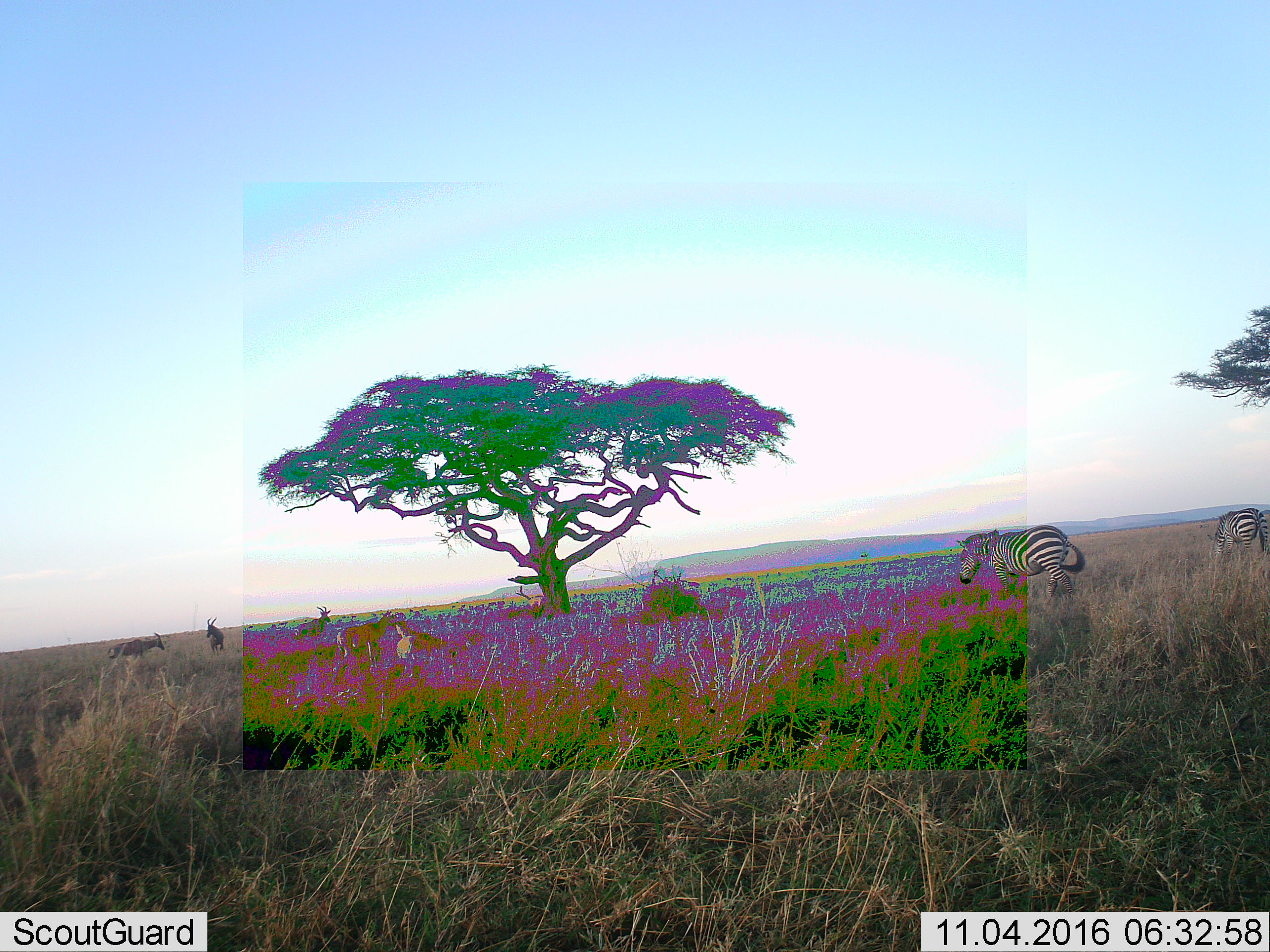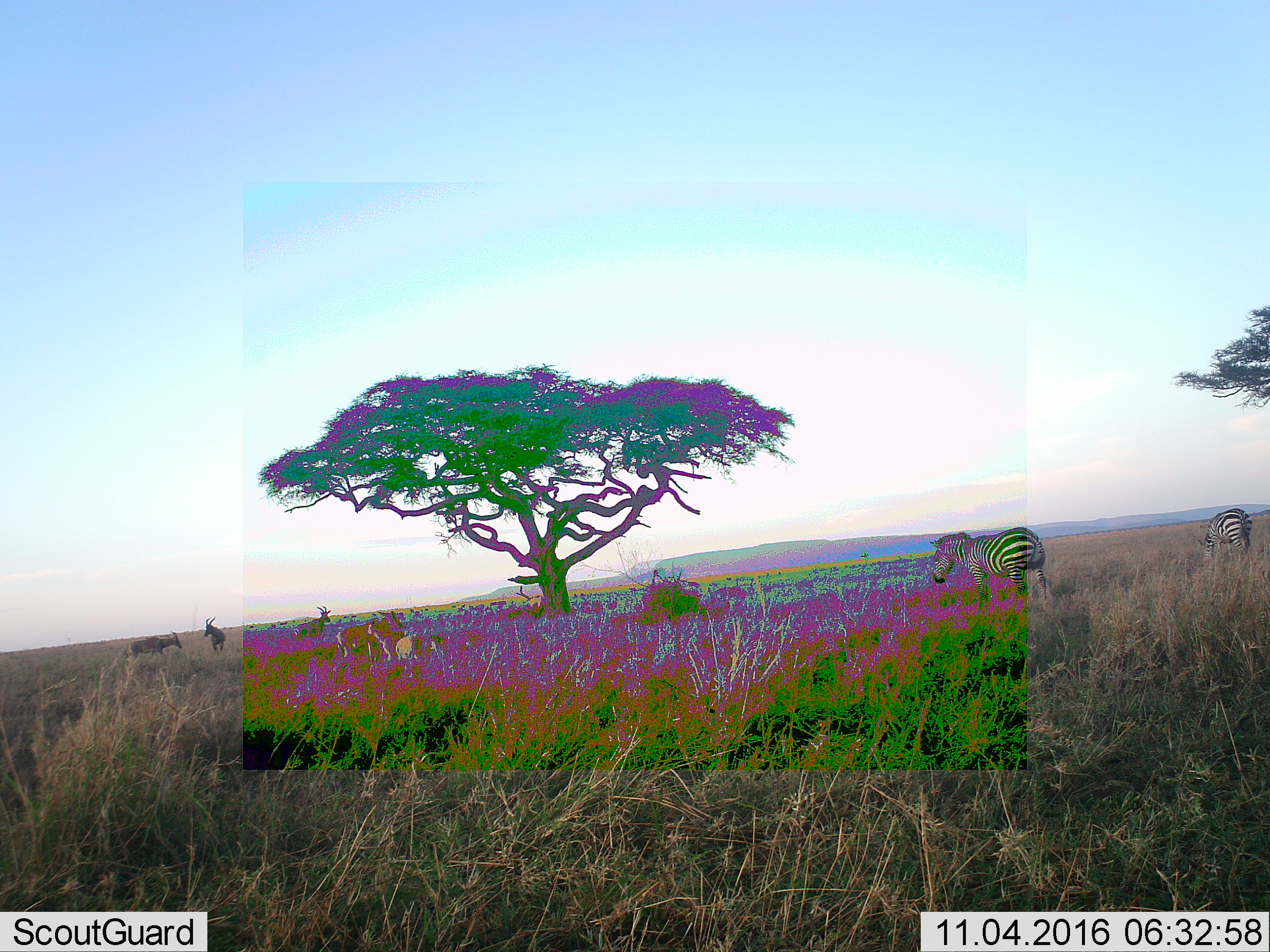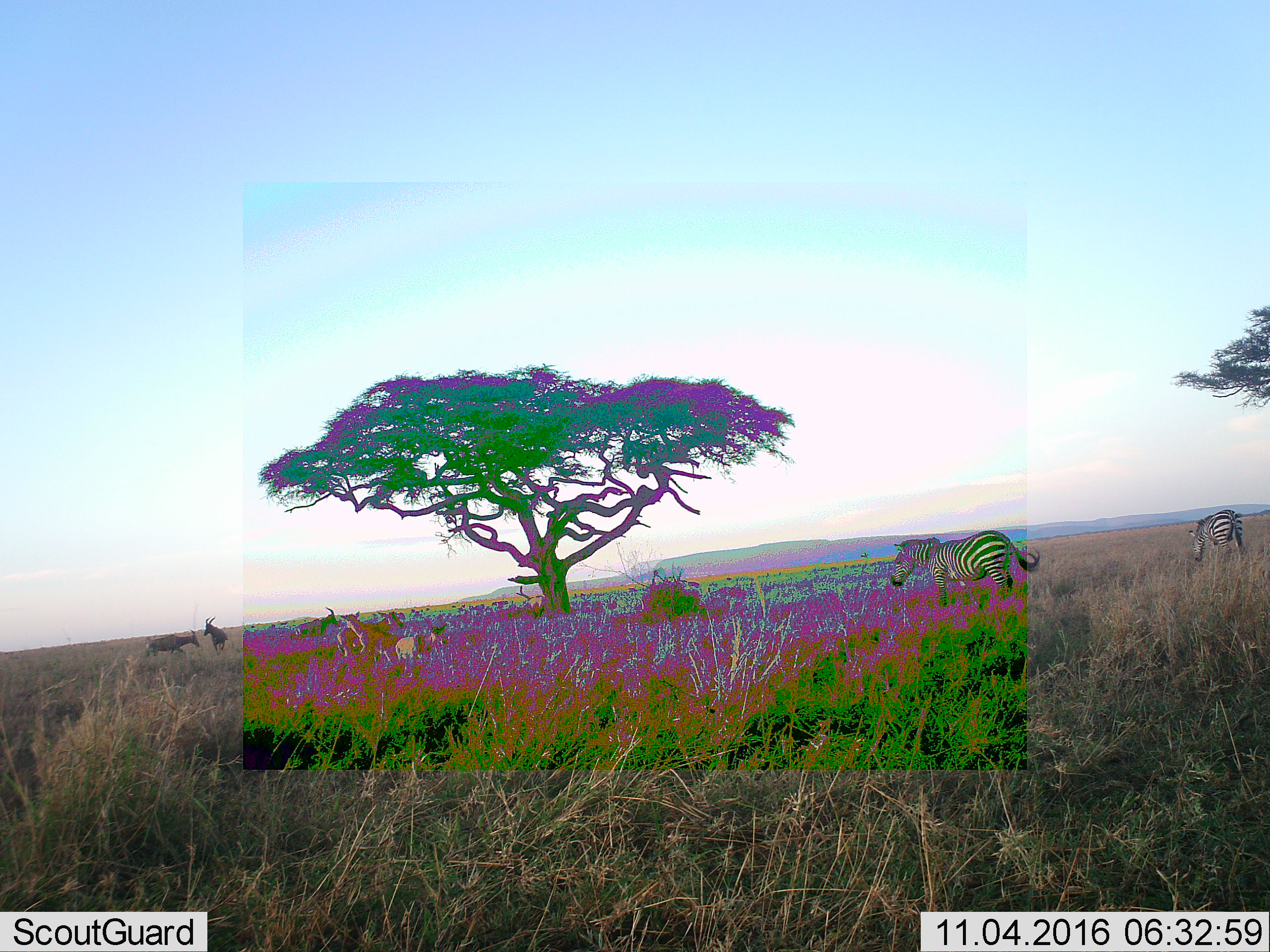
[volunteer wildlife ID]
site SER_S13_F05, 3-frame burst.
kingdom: Animalia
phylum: Chordata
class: Mammalia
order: Perissodactyla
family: Equidae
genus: Equus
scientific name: Equus quagga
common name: plains zebra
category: zebraplains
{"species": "zebraplains (plains zebra) (Equus quagga)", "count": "2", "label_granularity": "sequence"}